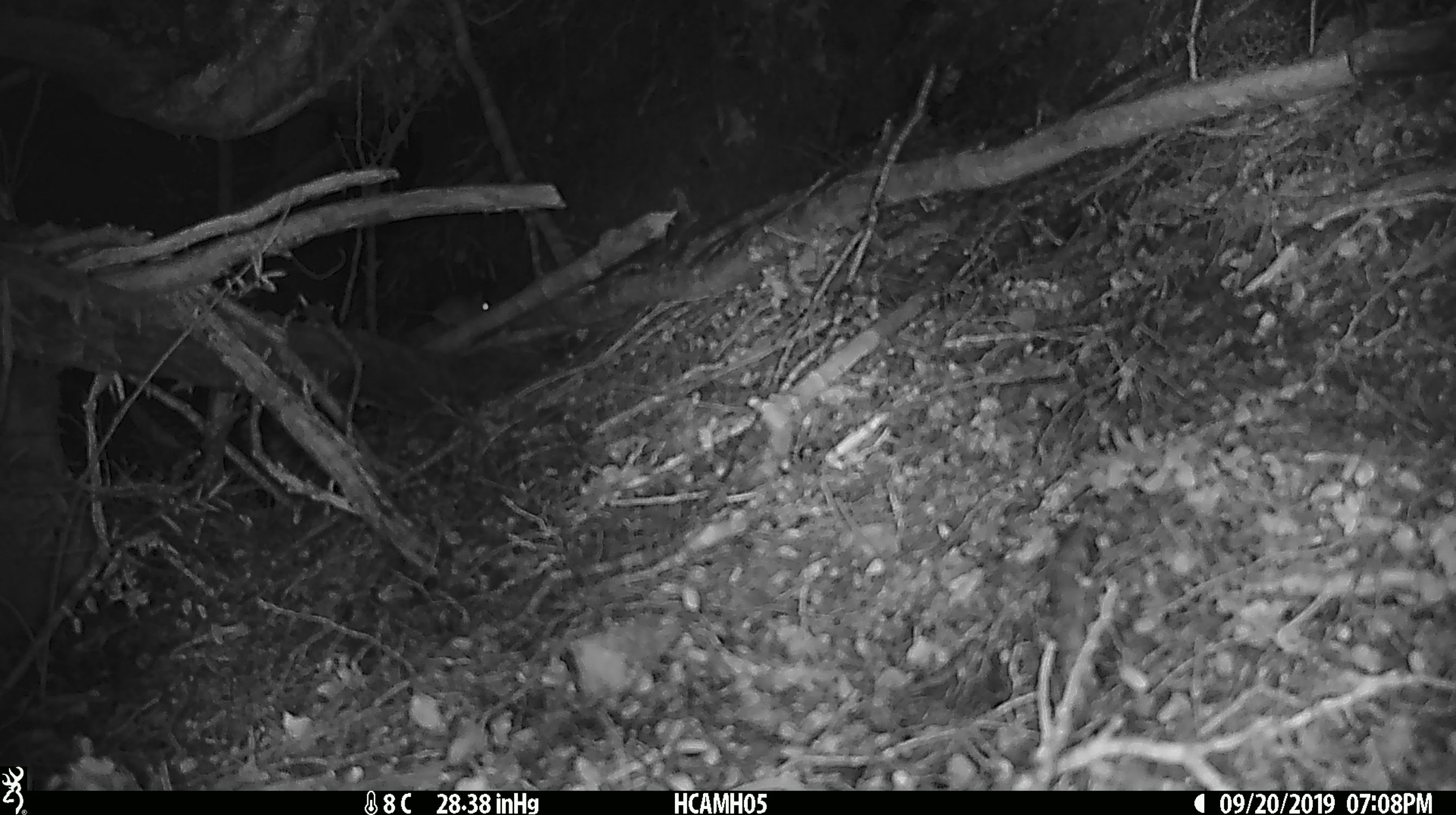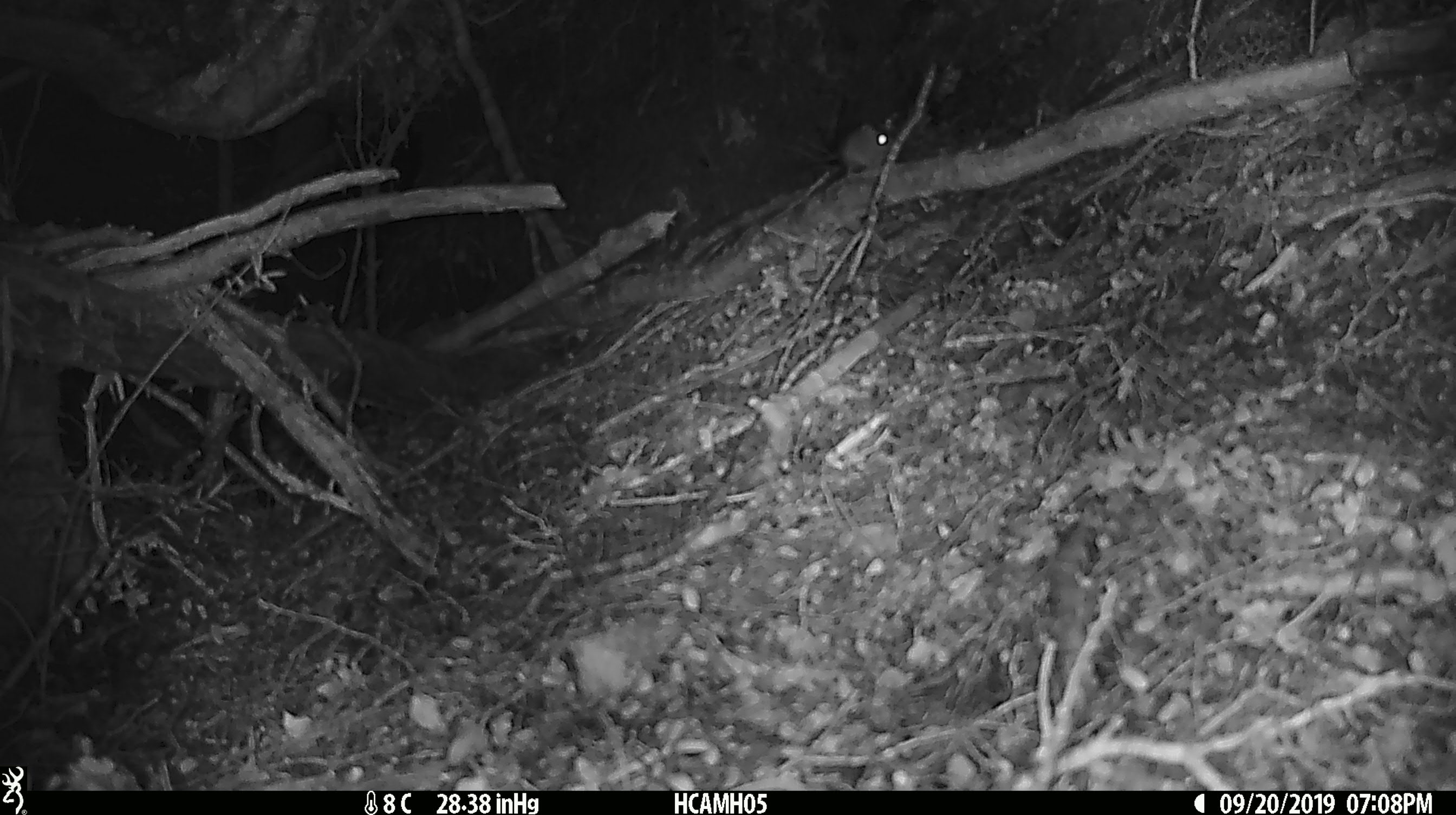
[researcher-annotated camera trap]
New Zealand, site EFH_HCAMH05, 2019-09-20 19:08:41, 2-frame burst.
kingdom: Animalia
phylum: Chordata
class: Mammalia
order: Rodentia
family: Muridae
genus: Mus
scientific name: Mus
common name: mouse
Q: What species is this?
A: Mouse (Mus).